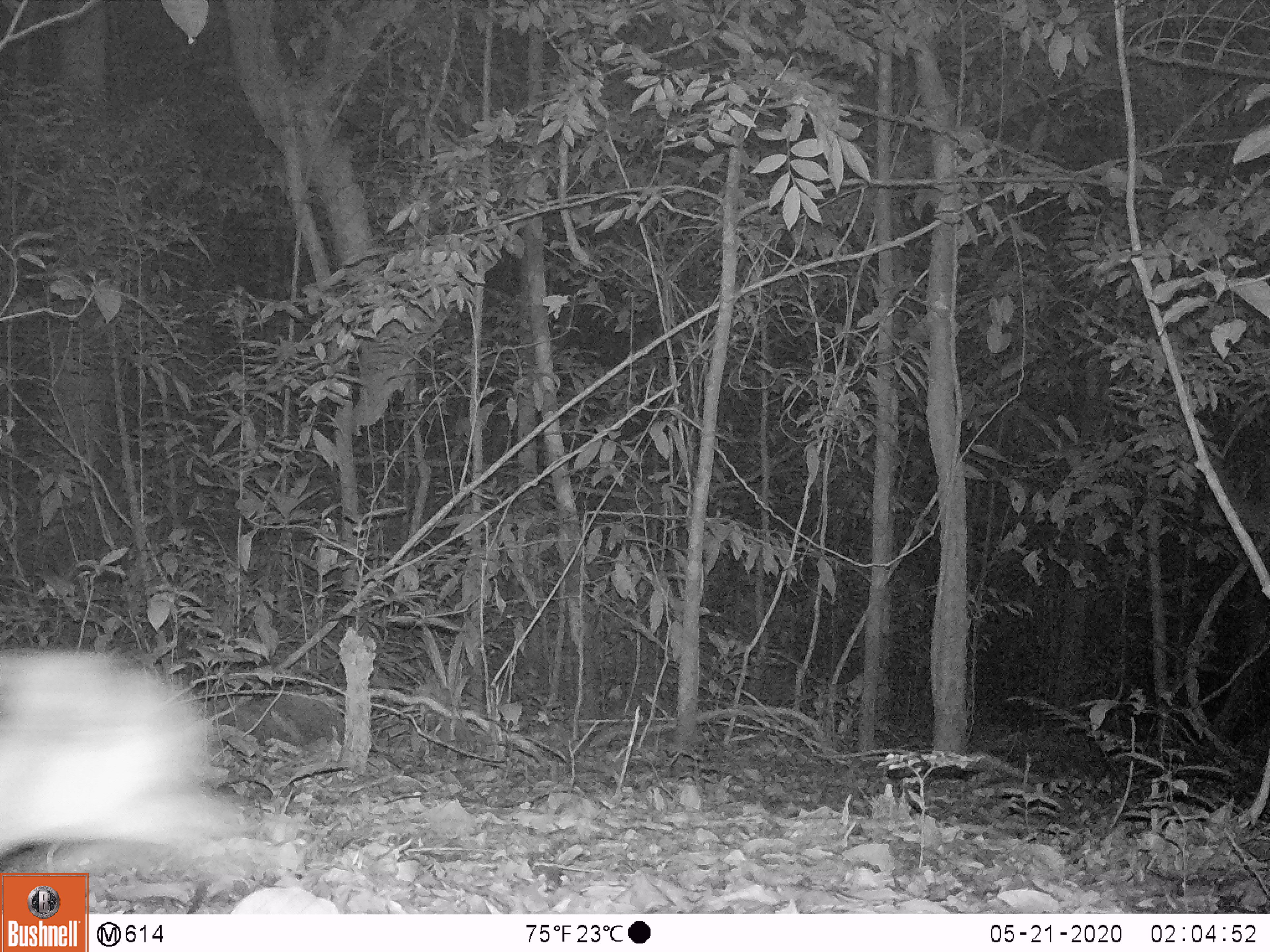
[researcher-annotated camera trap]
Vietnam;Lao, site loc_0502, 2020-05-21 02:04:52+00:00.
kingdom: Animalia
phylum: Chordata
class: Mammalia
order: Lagomorpha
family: Leporidae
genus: Nesolagus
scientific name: Nesolagus timminsi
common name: annamite striped rabbit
Annamite striped rabbit (Nesolagus timminsi). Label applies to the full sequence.